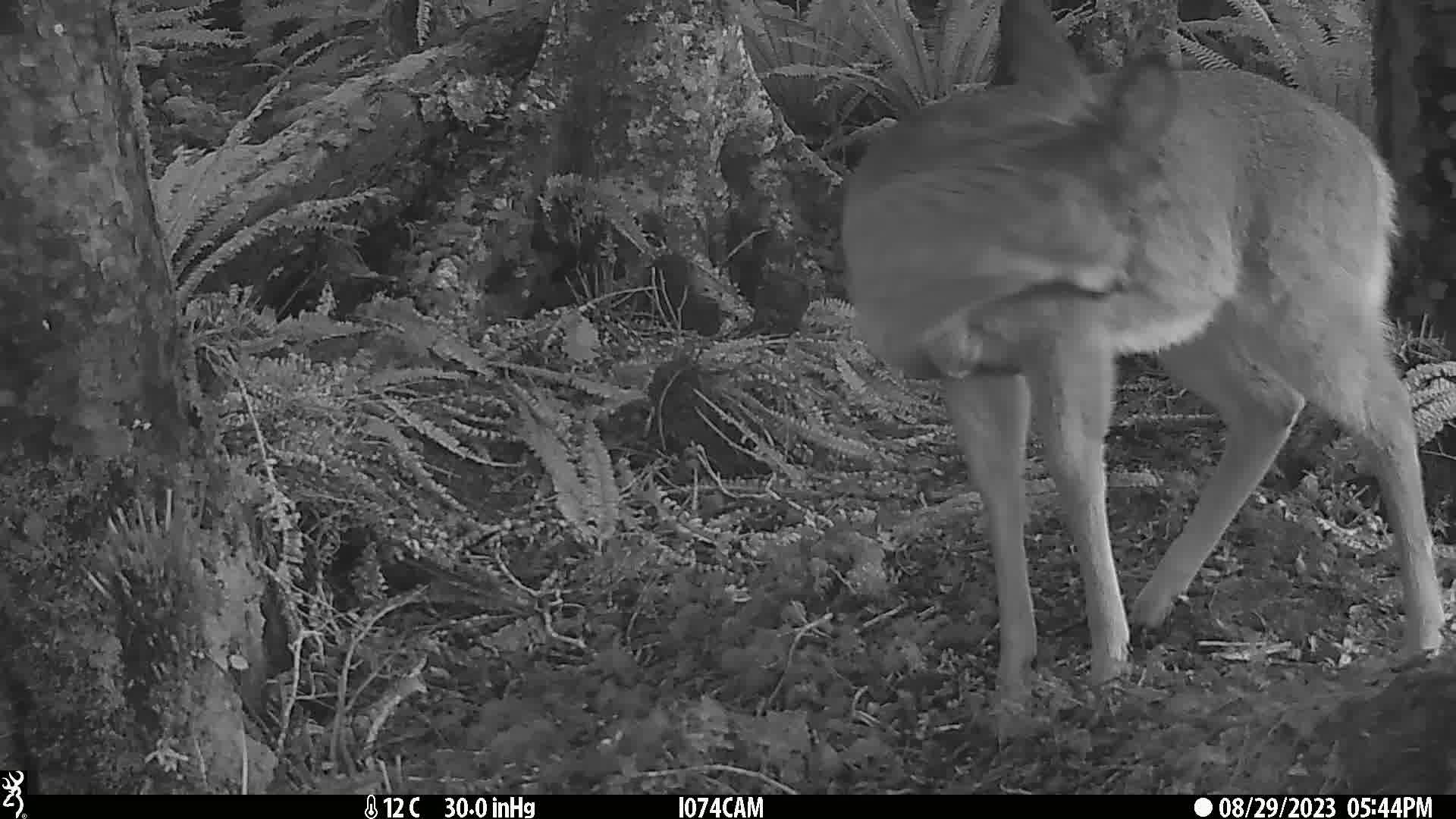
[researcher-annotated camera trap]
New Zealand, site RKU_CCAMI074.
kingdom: Animalia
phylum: Chordata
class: Mammalia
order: Artiodactyla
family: Cervidae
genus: Odocoileus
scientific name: Odocoileus virginianus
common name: white-tailed deer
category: white tailed deer